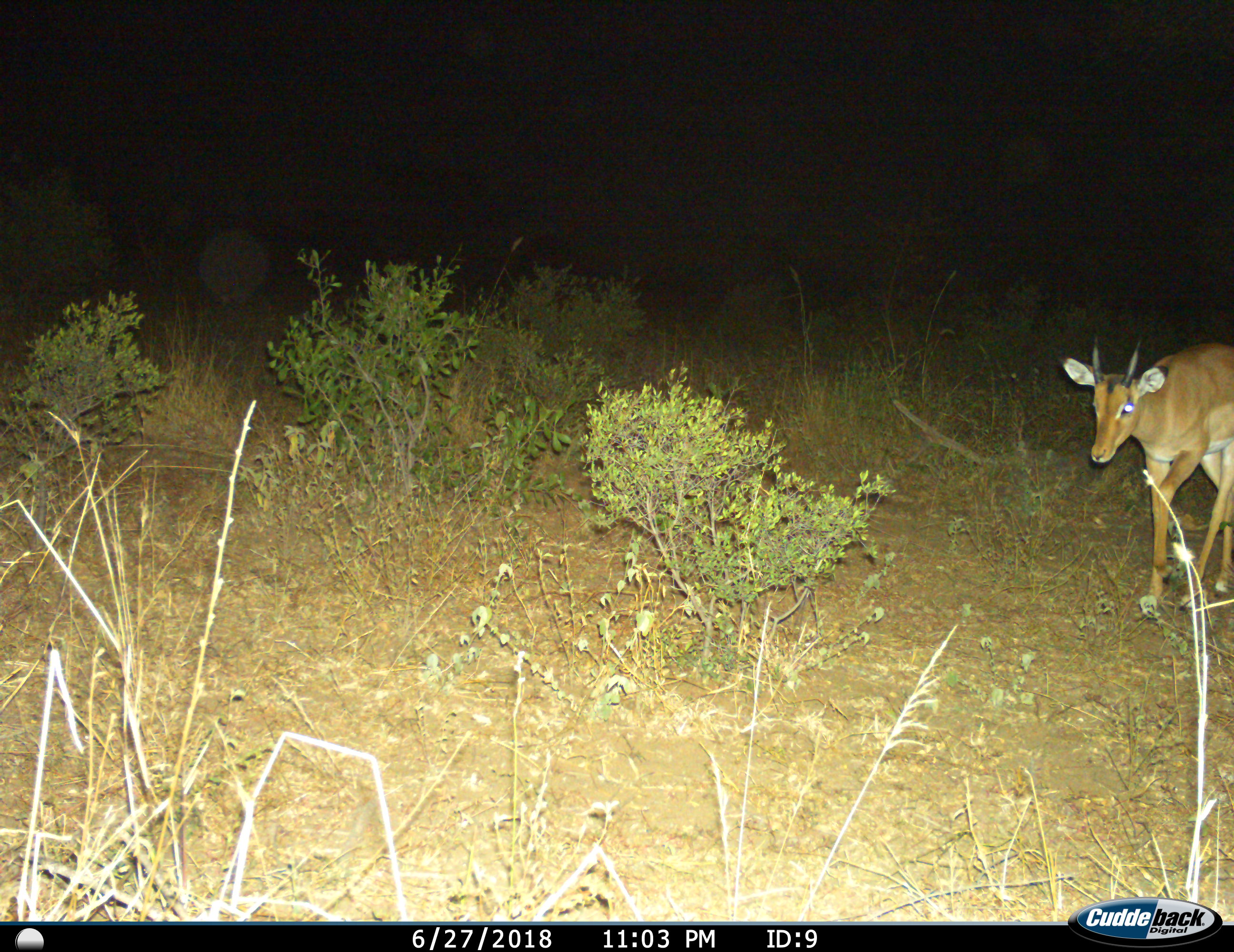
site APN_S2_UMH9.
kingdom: Animalia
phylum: Chordata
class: Mammalia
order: Artiodactyla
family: Bovidae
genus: Aepyceros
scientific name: Aepyceros melampus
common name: impala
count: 1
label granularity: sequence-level